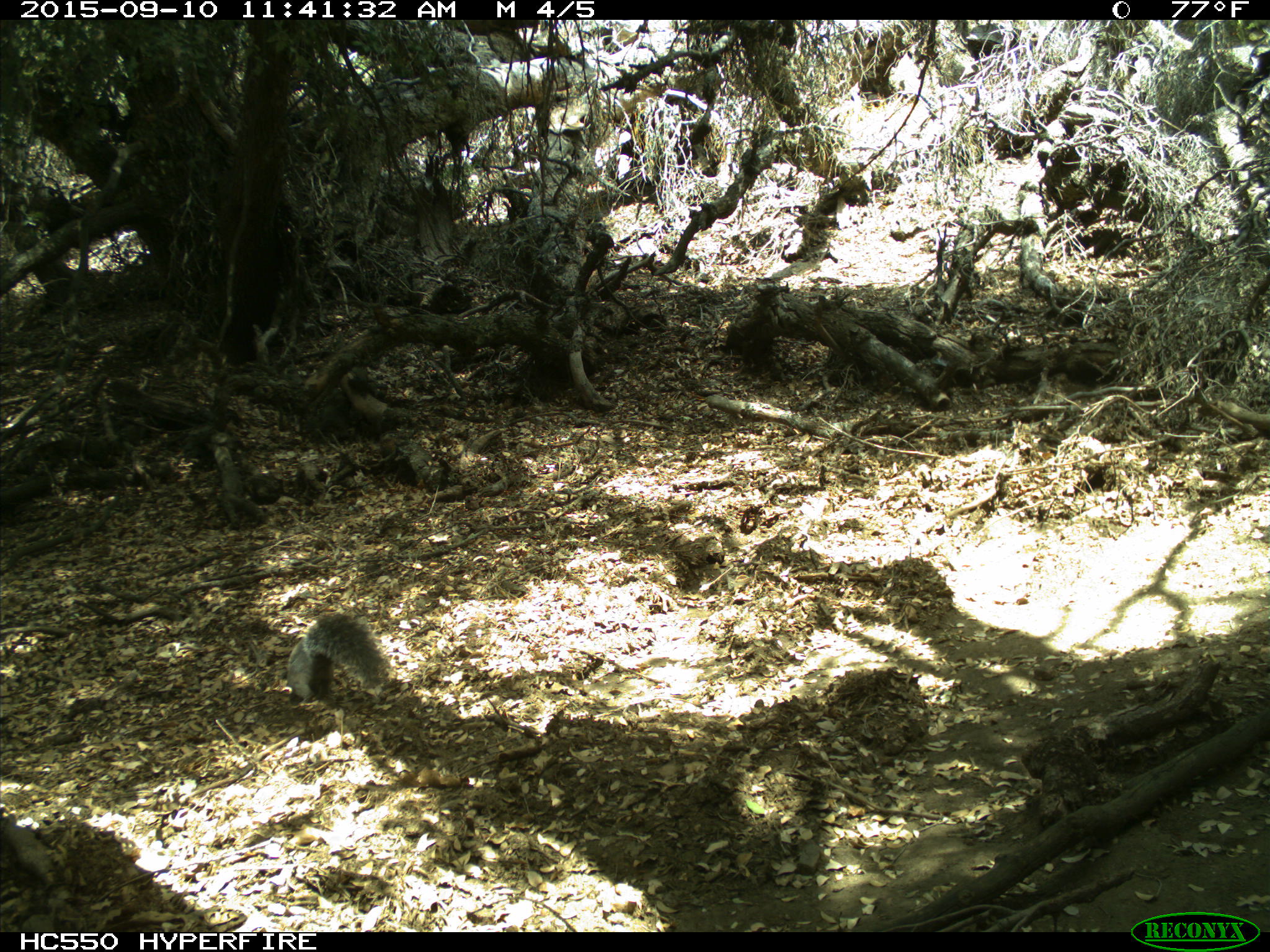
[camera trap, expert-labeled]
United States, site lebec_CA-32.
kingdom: Animalia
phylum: Chordata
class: Mammalia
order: Rodentia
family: Sciuridae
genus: Sciurus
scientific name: Sciurus carolinensis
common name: eastern gray squirrel